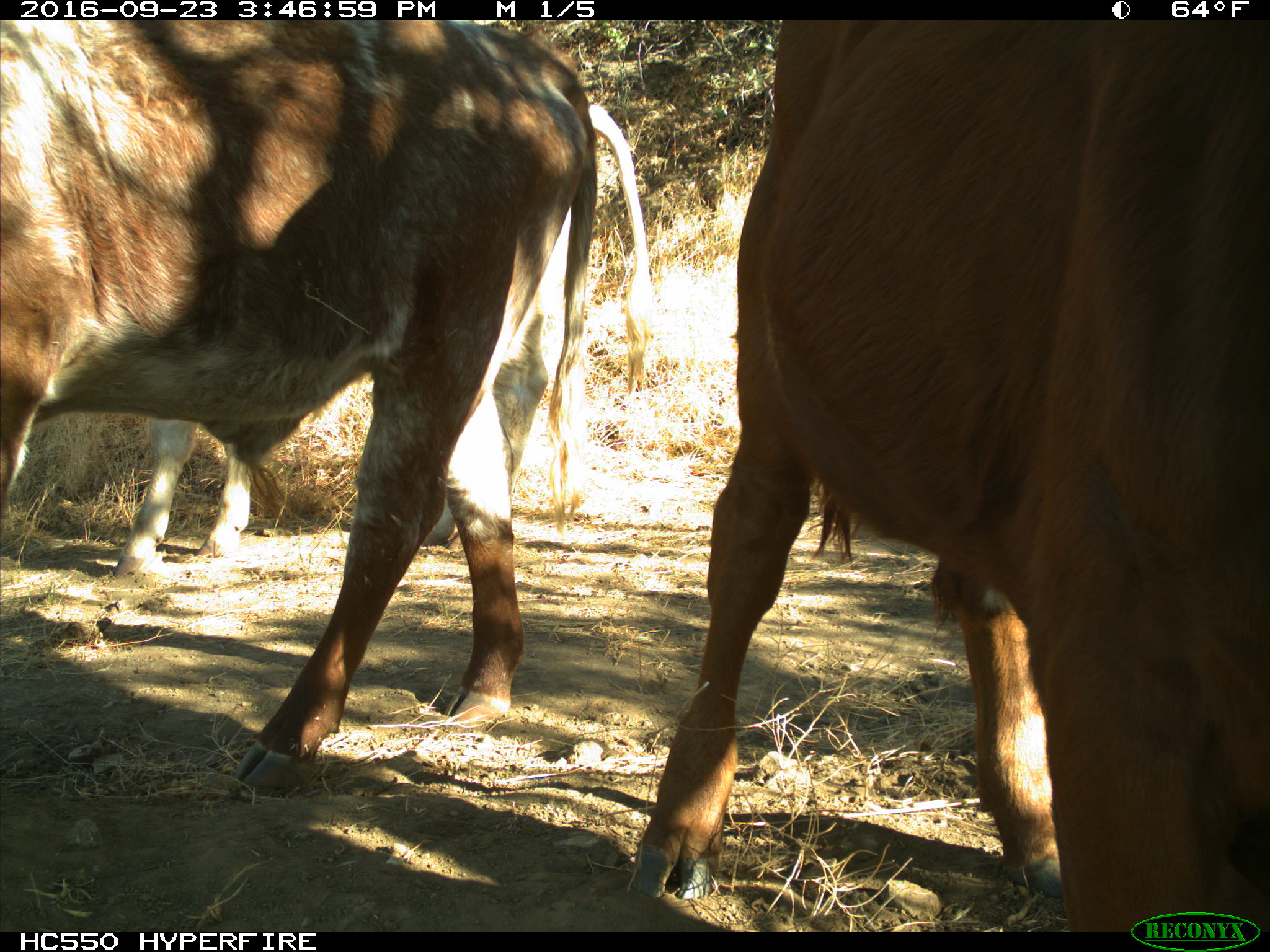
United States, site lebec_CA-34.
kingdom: Animalia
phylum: Chordata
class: Mammalia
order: Artiodactyla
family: Bovidae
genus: Bos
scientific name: Bos taurus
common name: domestic cow